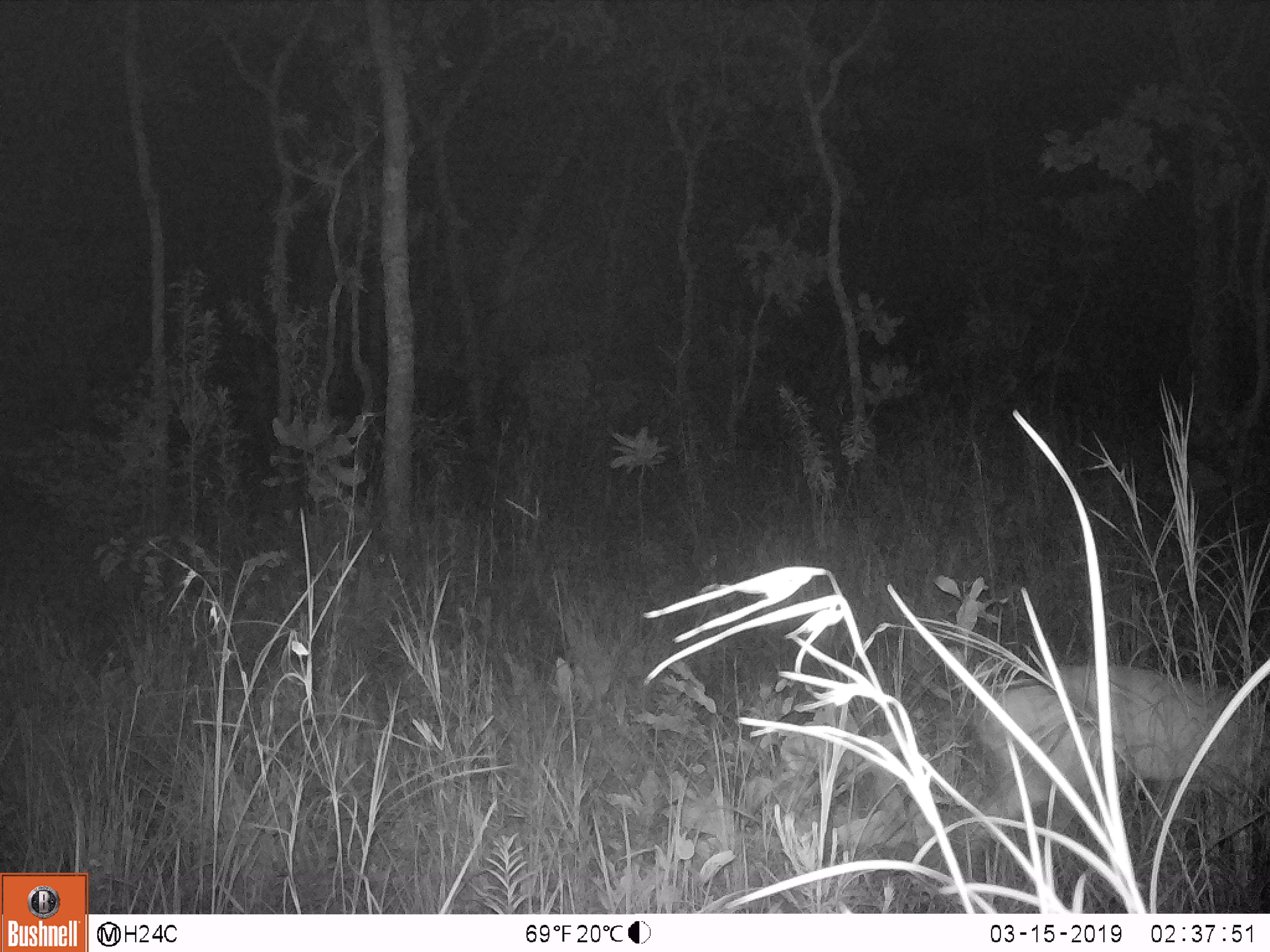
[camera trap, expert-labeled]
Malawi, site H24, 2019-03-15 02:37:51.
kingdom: Animalia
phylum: Chordata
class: Mammalia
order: Artiodactyla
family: Bovidae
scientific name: Antilopinae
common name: small antelope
Small antelope (Antilopinae), count 1.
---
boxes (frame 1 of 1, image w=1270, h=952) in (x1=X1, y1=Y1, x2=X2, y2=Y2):
small antelope: (x1=958, y1=658, x2=1262, y2=863)